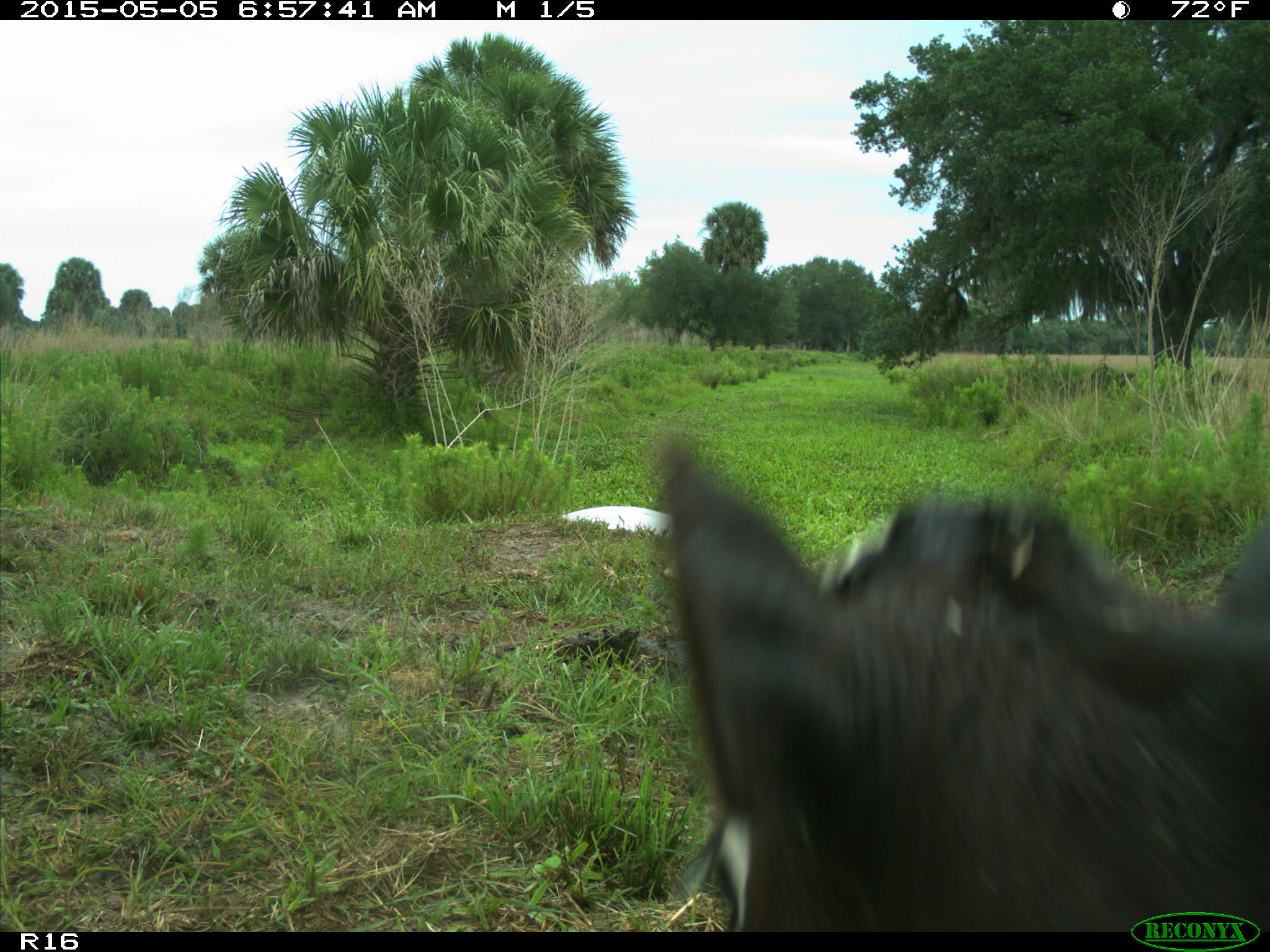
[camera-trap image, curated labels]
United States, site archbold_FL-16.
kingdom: Animalia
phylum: Chordata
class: Mammalia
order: Artiodactyla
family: Bovidae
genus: Bos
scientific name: Bos taurus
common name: domestic cow